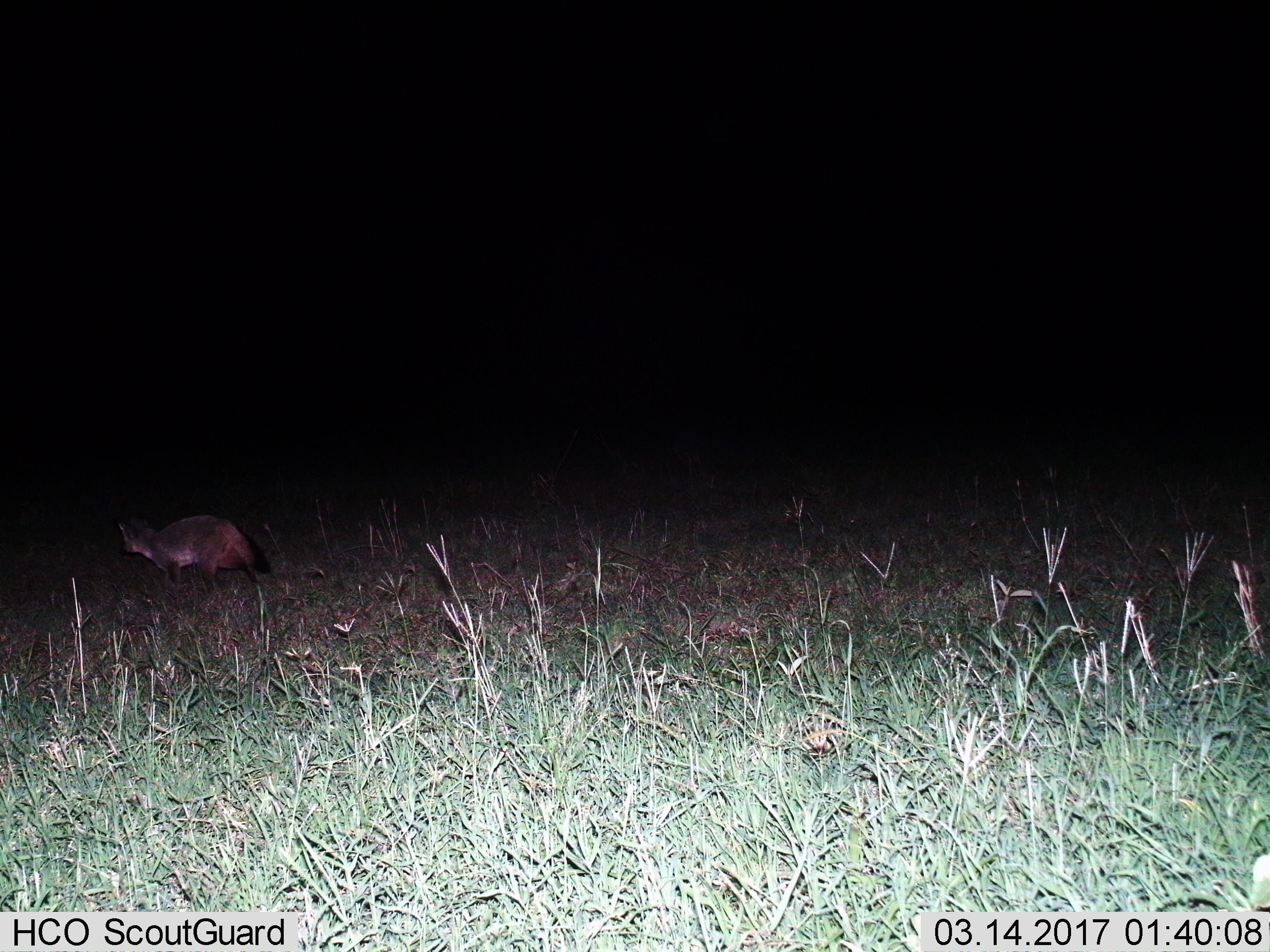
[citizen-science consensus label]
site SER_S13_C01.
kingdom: Animalia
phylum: Chordata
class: Mammalia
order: Carnivora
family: Canidae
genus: Otocyon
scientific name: Otocyon megalotis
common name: bat-eared fox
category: foxbateared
Foxbateared (bat-eared fox) (Otocyon megalotis), count 1. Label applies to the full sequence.